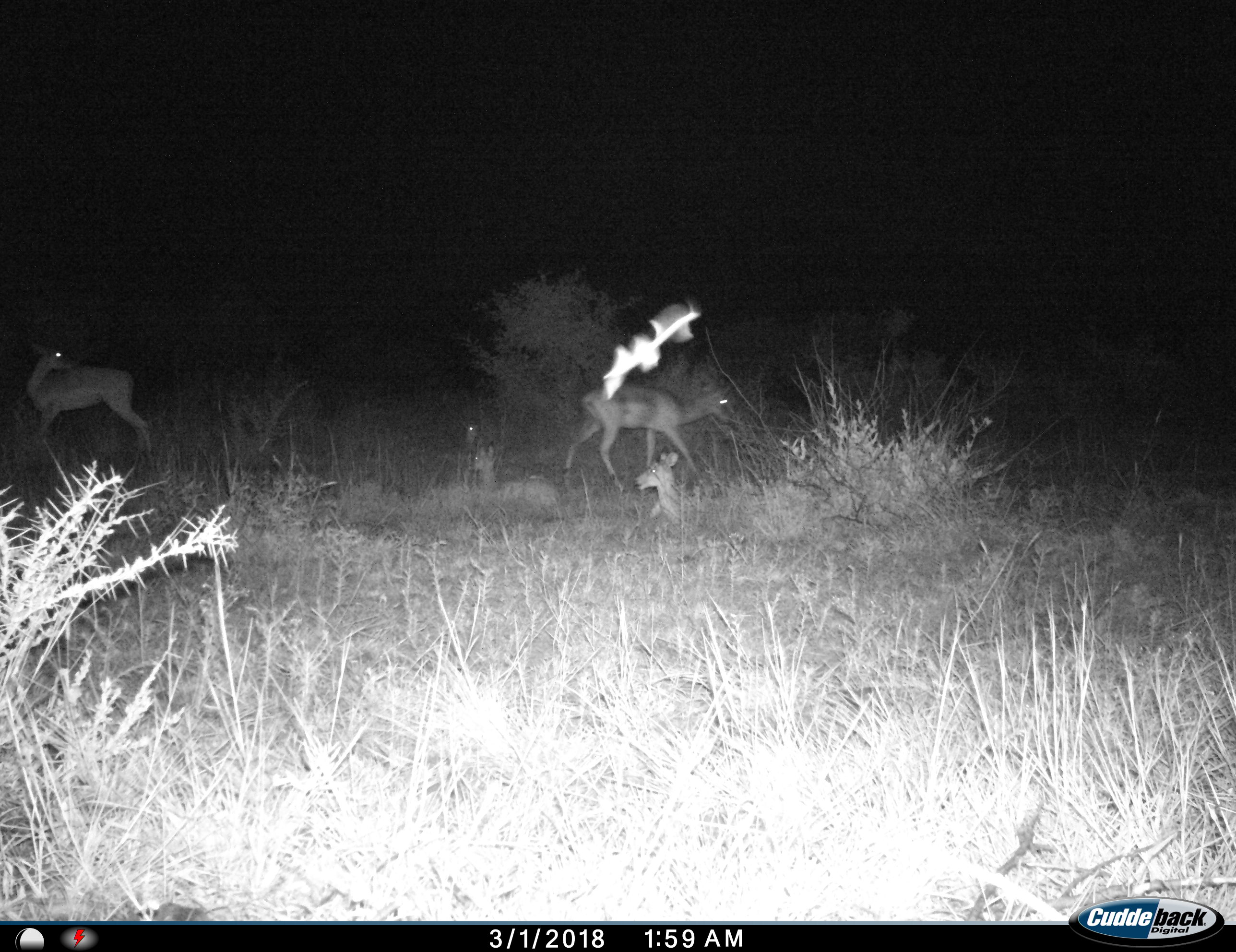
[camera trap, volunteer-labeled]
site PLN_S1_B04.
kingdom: Animalia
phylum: Chordata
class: Mammalia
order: Artiodactyla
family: Bovidae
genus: Aepyceros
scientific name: Aepyceros melampus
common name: impala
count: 5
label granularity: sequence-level